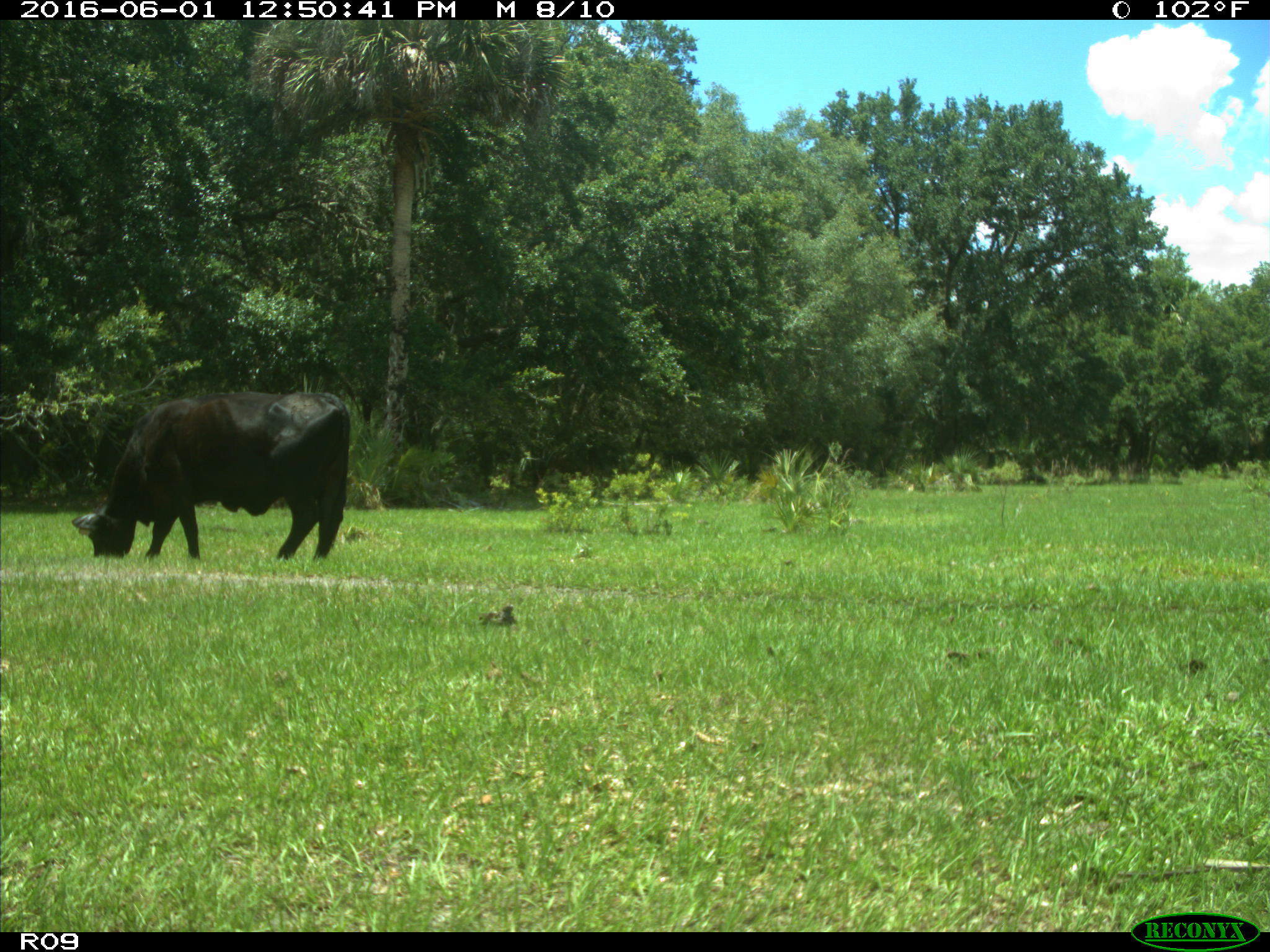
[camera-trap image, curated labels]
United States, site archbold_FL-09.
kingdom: Animalia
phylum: Chordata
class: Mammalia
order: Artiodactyla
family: Bovidae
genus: Bos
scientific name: Bos taurus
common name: domestic cow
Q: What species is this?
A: Bos taurus (domestic cow).